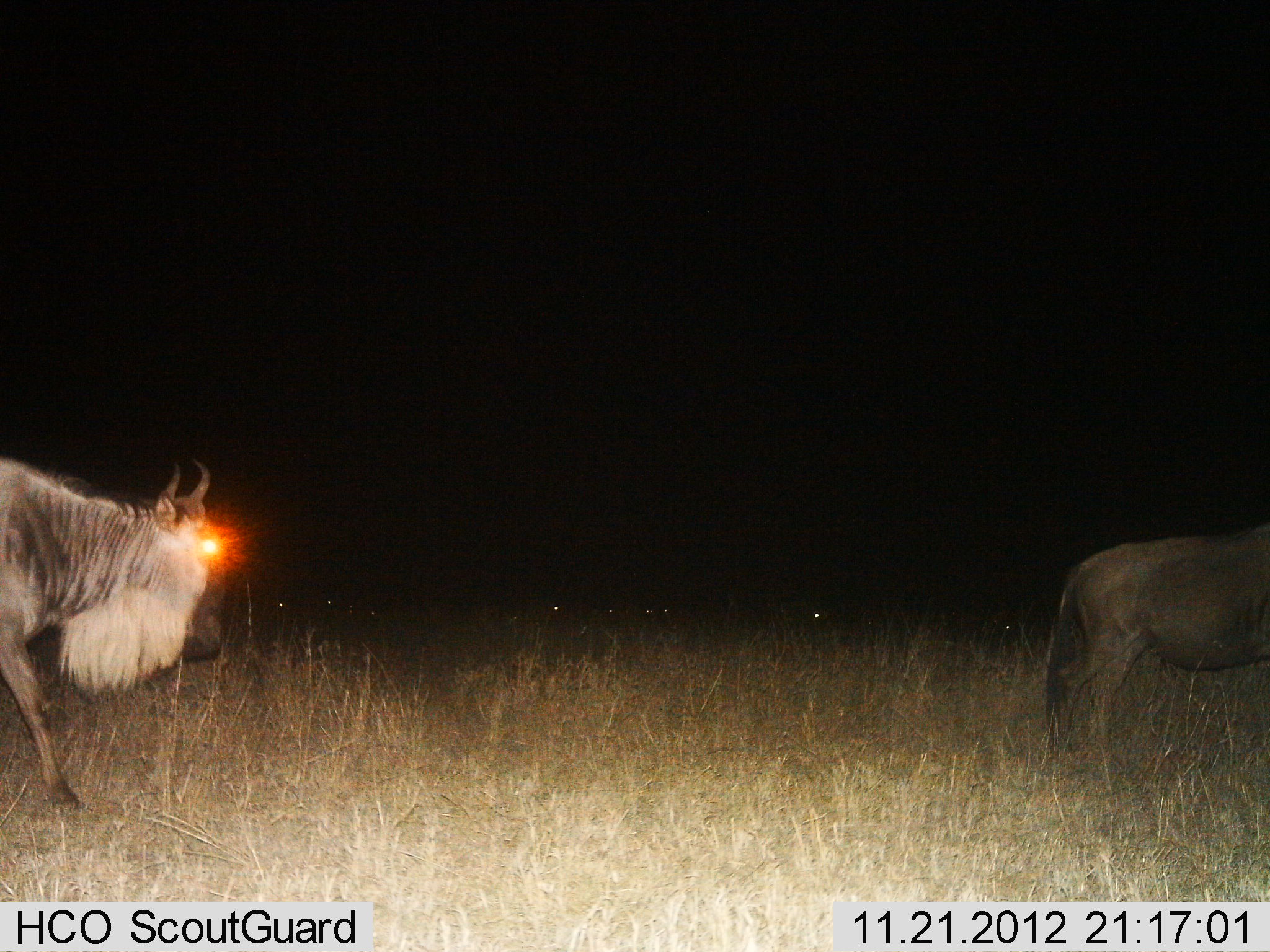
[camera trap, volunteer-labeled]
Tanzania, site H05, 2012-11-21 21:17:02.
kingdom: Animalia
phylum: Chordata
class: Mammalia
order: Artiodactyla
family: Bovidae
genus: Connochaetes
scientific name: Connochaetes taurinus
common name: blue wildebeest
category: wildebeest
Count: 2.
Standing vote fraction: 60%.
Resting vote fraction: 10%.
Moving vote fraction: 70%.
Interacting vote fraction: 0%.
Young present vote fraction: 0%.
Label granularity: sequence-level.